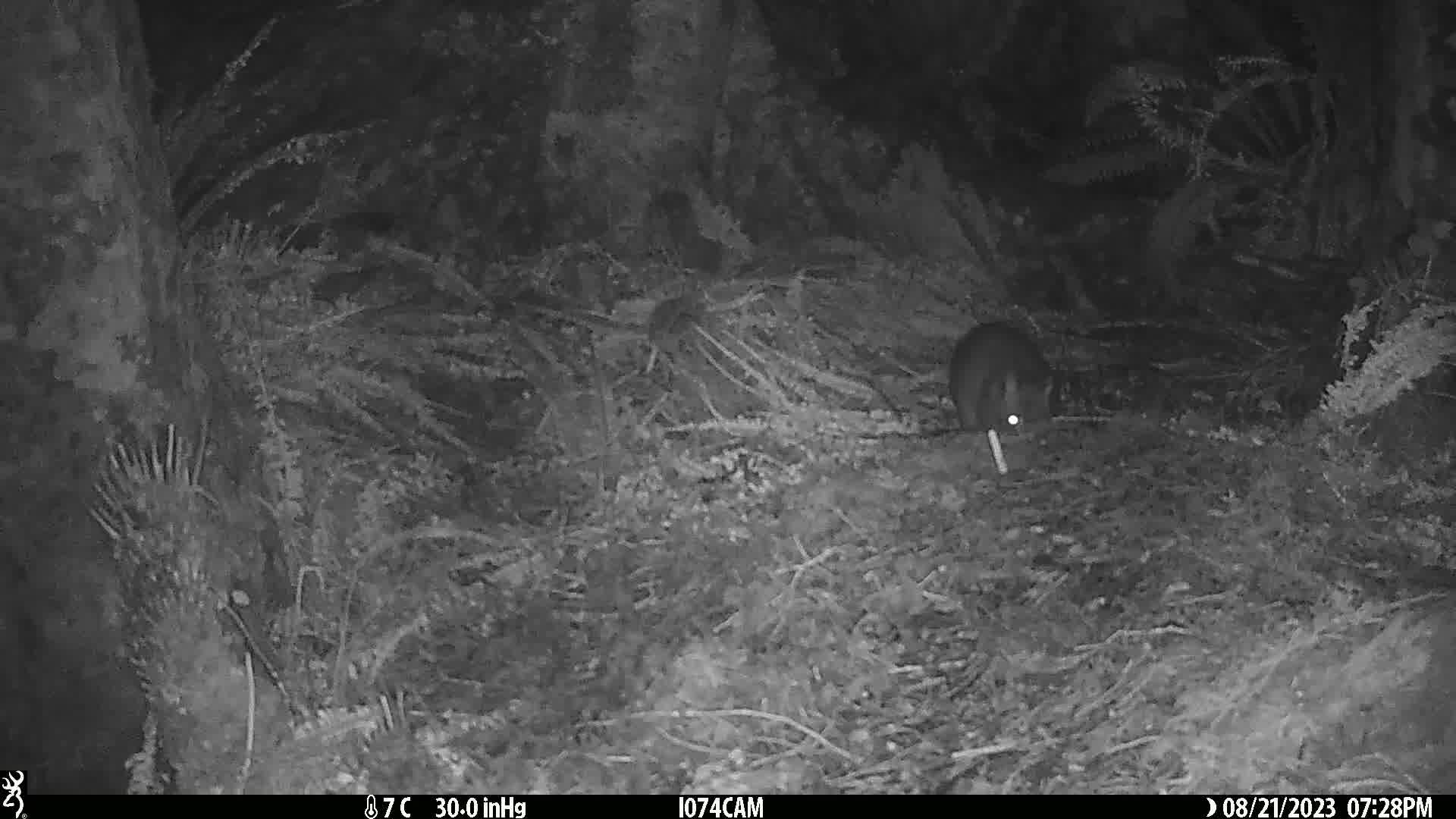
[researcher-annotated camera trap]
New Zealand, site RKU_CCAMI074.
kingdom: Animalia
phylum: Chordata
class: Mammalia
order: Diprotodontia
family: Phalangeridae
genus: Trichosurus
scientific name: Trichosurus vulpecula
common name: common brushtail possum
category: possum